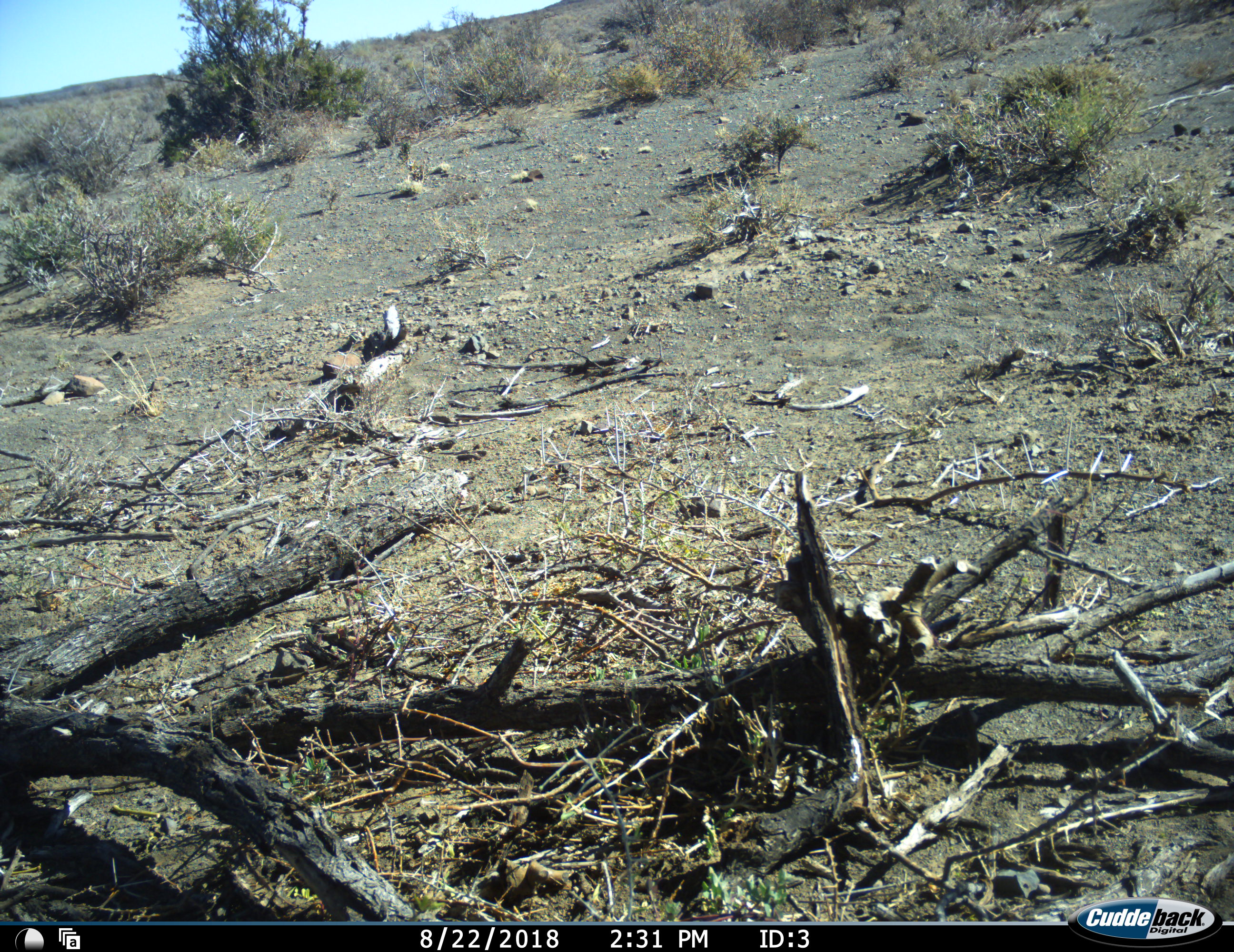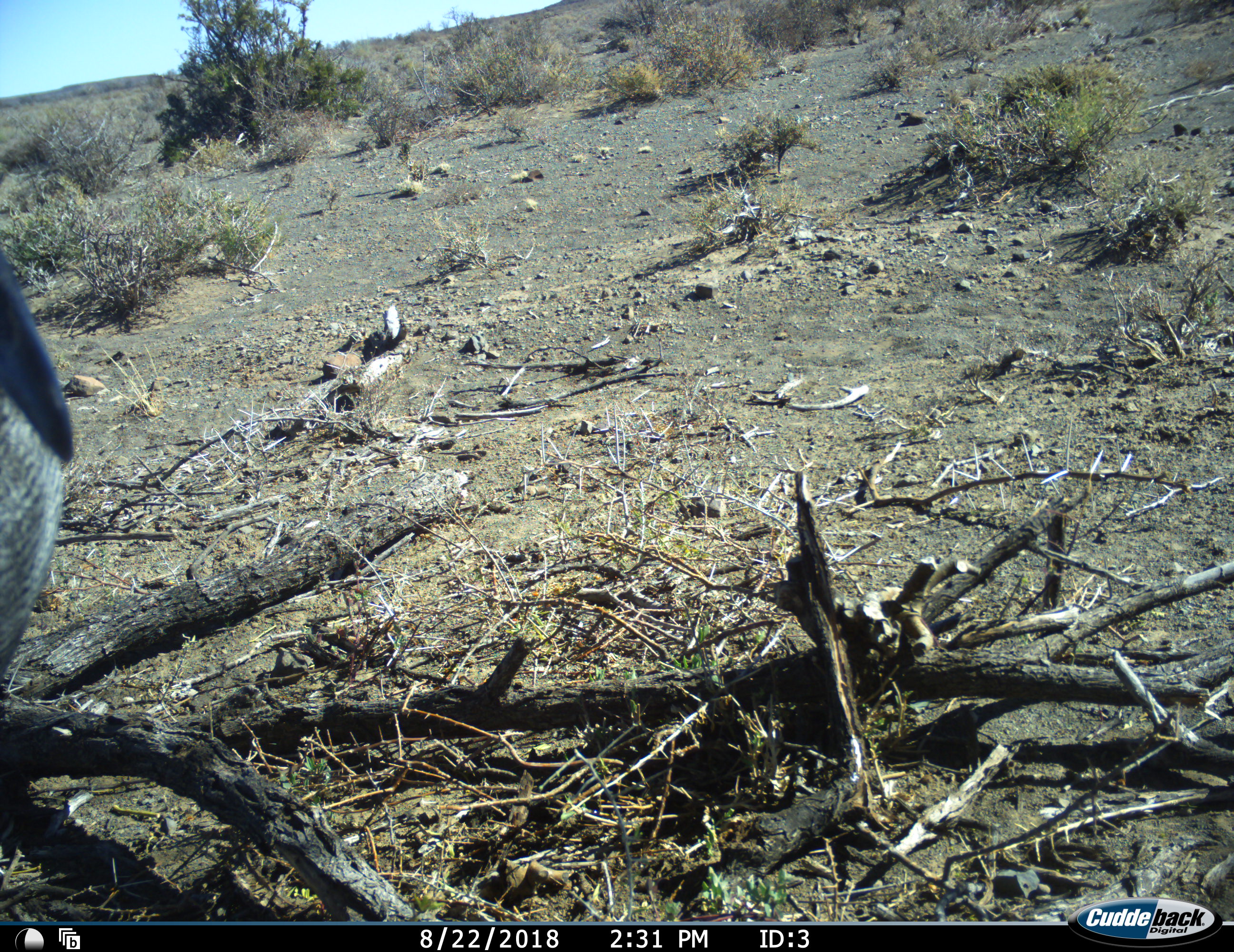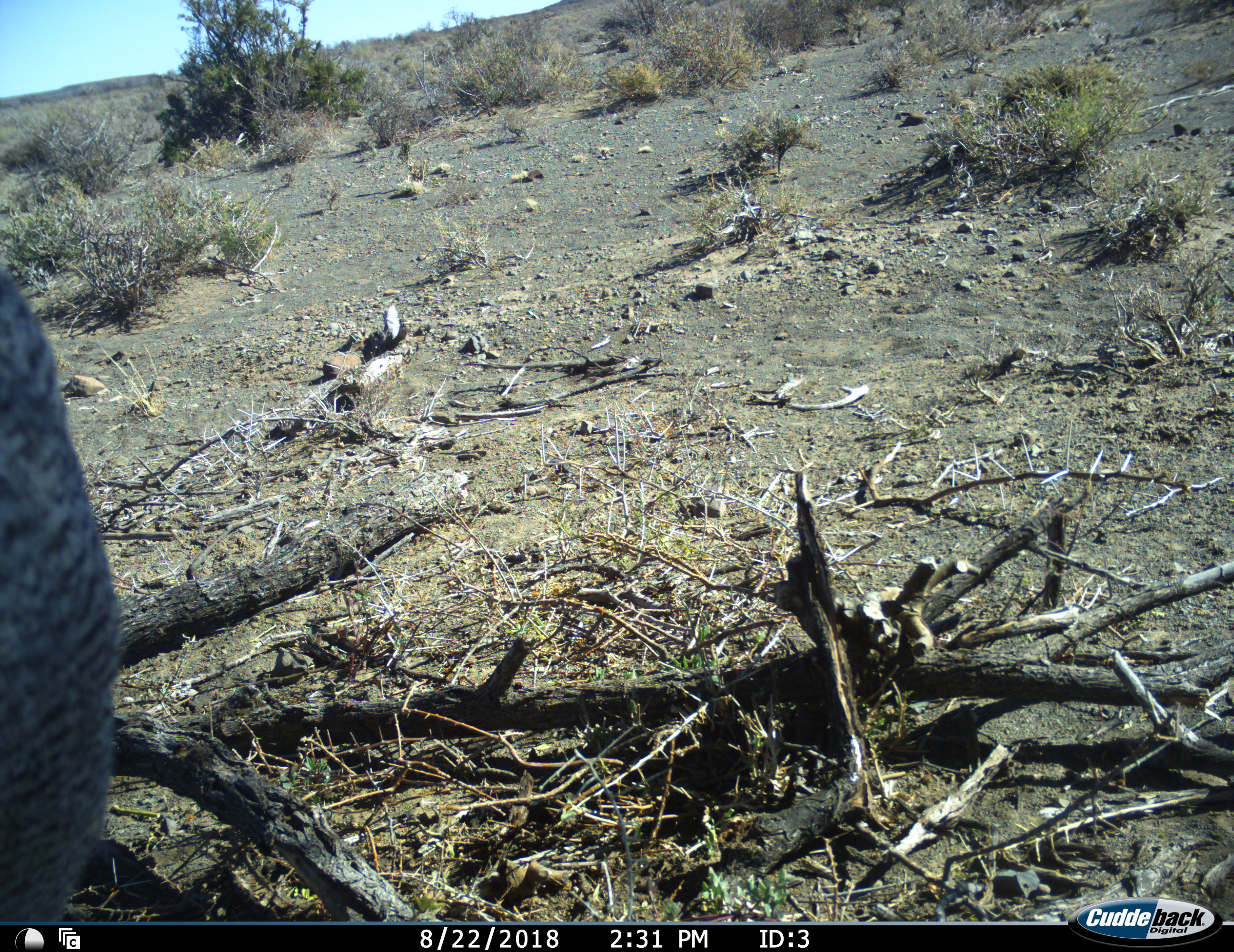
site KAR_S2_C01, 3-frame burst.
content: unidentified animal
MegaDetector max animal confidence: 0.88